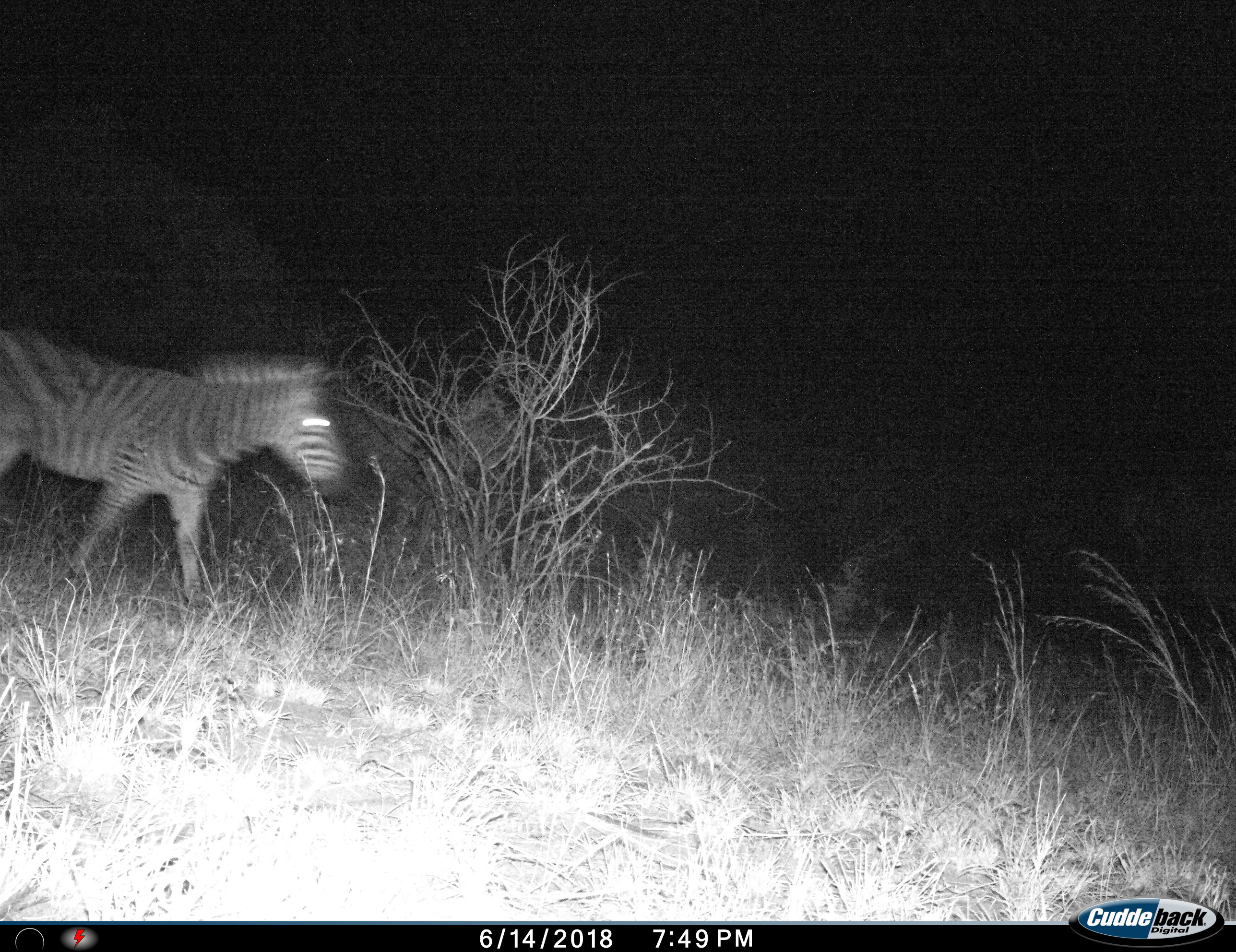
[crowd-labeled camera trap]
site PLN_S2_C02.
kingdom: Animalia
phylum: Chordata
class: Mammalia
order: Perissodactyla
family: Equidae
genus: Equus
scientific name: Equus quagga burchellii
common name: burchell's zebra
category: zebraburchells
Zebraburchells (burchell's zebra) (Equus quagga burchellii), count 1. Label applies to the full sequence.